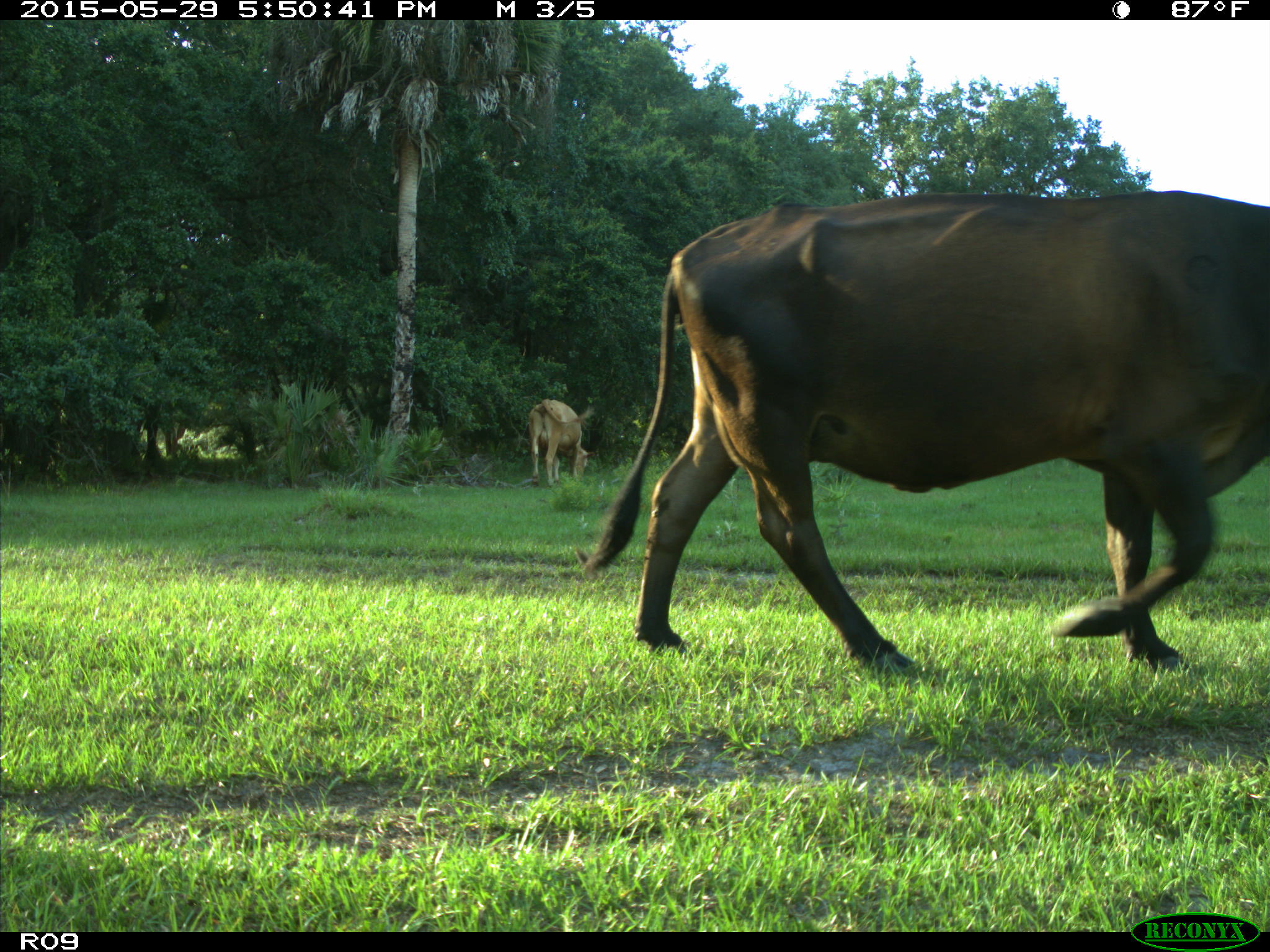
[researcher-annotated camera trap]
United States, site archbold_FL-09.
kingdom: Animalia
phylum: Chordata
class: Mammalia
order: Artiodactyla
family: Bovidae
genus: Bos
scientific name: Bos taurus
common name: domestic cow